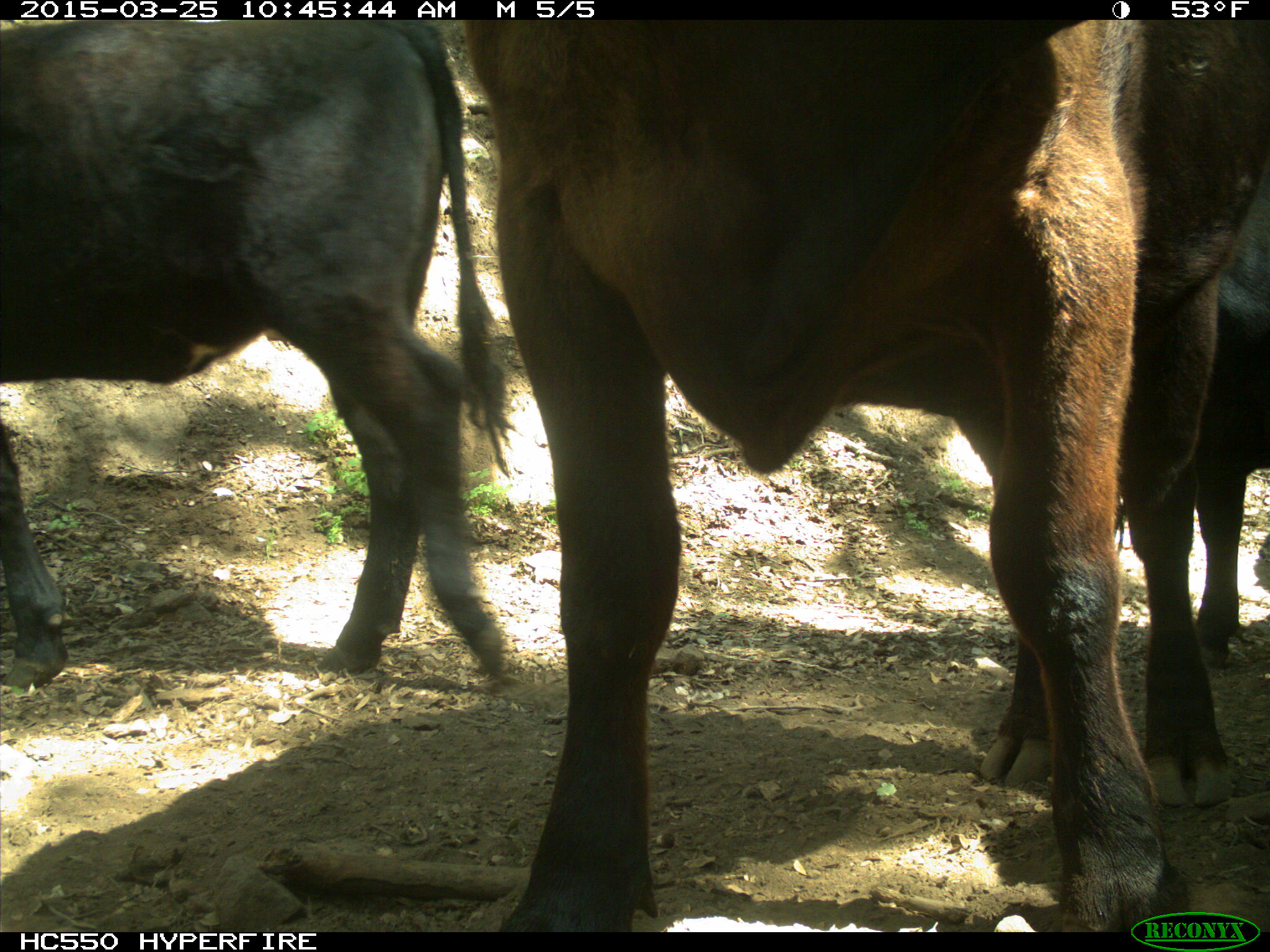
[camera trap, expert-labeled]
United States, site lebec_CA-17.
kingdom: Animalia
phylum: Chordata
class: Mammalia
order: Artiodactyla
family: Bovidae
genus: Bos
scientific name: Bos taurus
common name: domestic cow